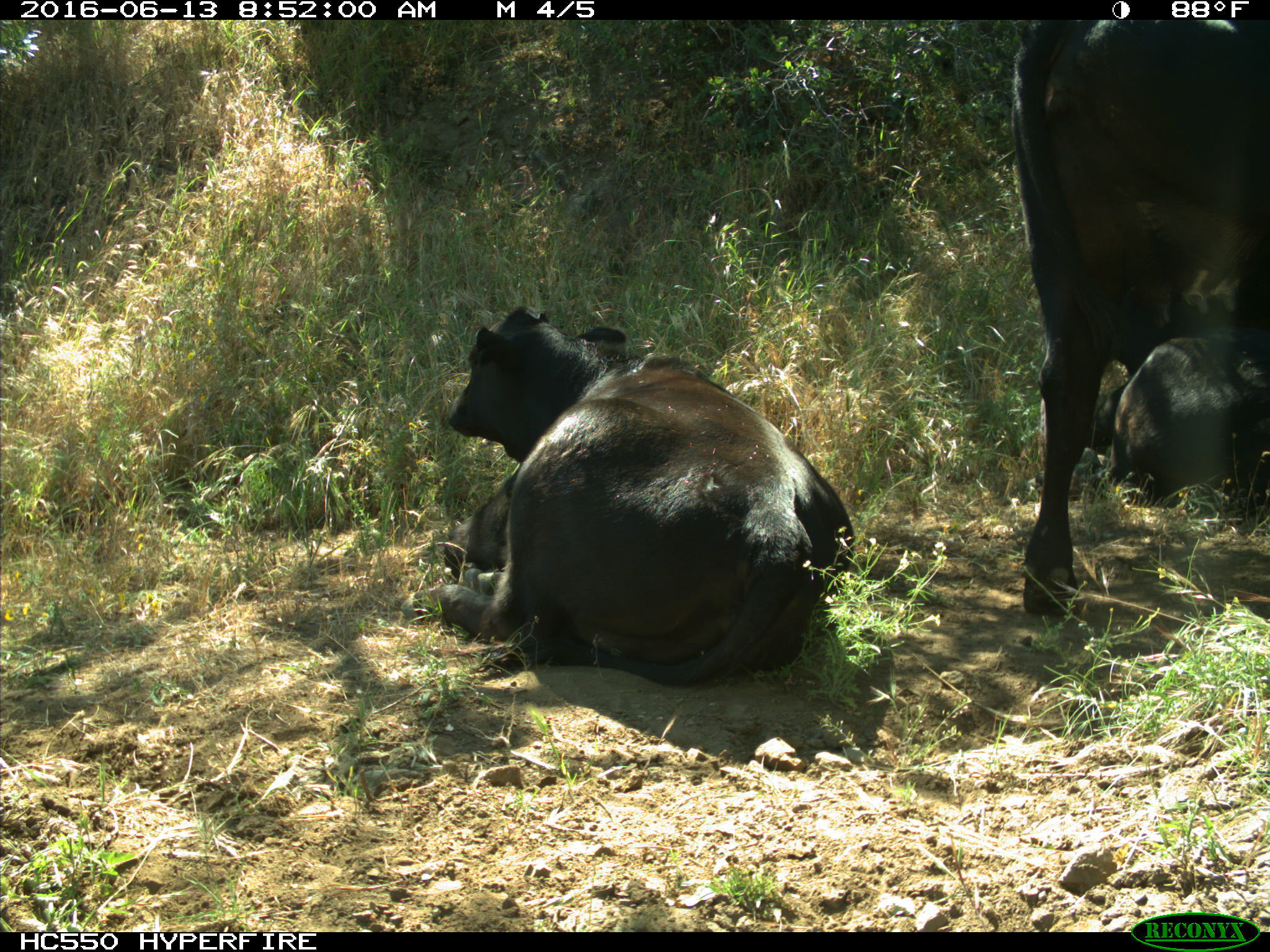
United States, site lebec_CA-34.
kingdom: Animalia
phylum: Chordata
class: Mammalia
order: Artiodactyla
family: Bovidae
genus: Bos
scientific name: Bos taurus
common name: domestic cow